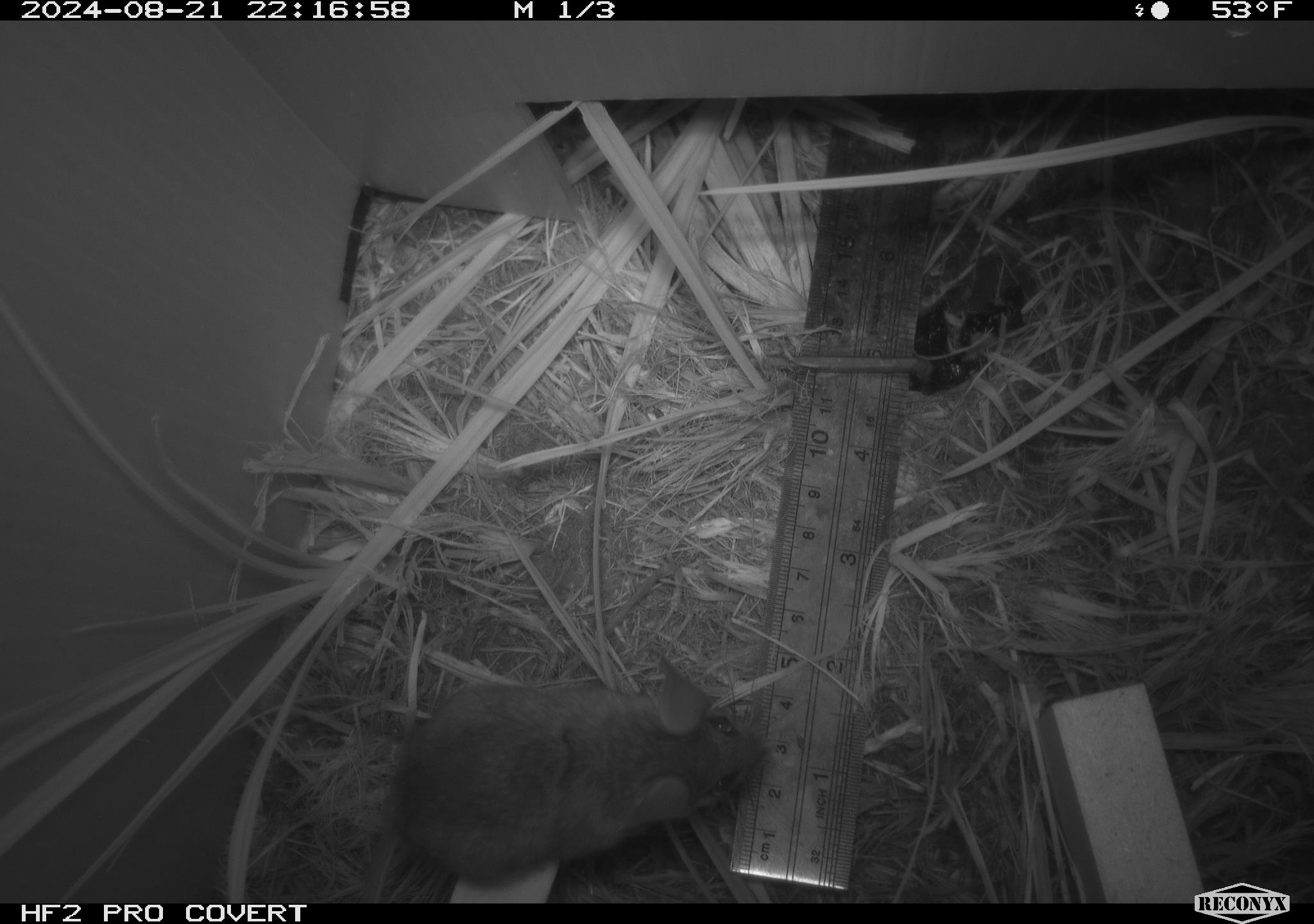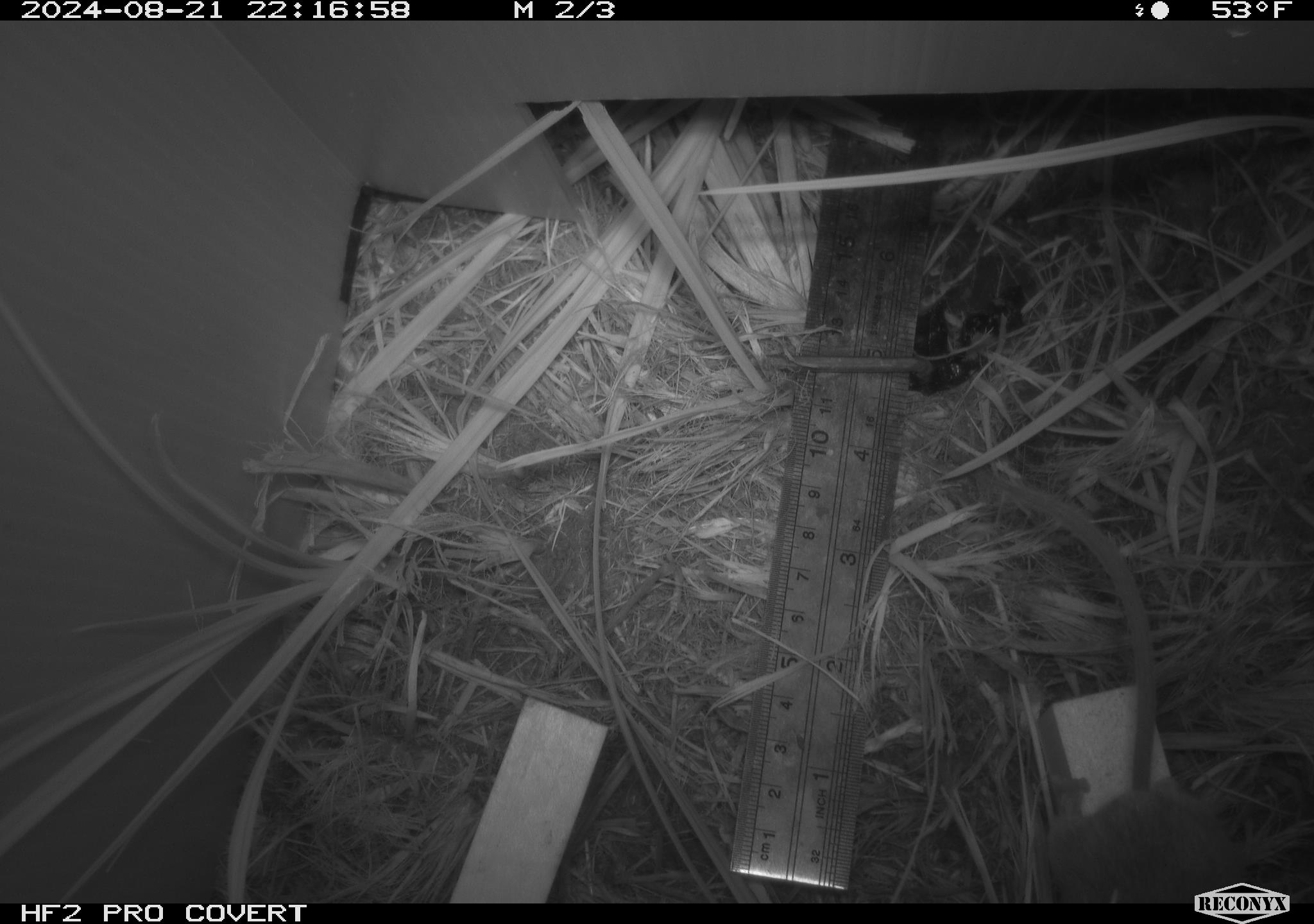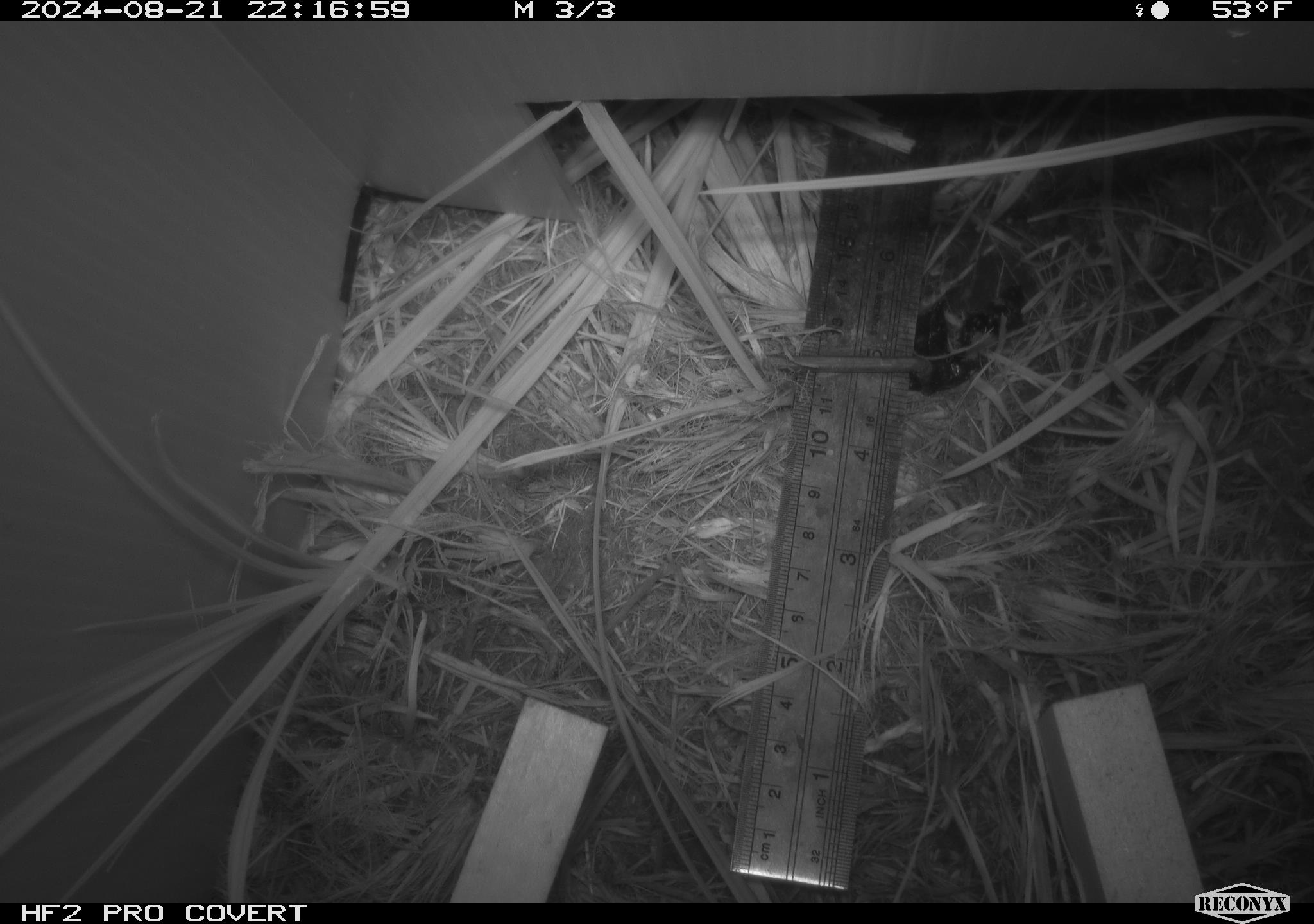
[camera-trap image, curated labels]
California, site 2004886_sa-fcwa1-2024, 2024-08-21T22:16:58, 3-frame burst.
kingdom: Animalia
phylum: Chordata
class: Mammalia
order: Rodentia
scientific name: Rodentia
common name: mouse species